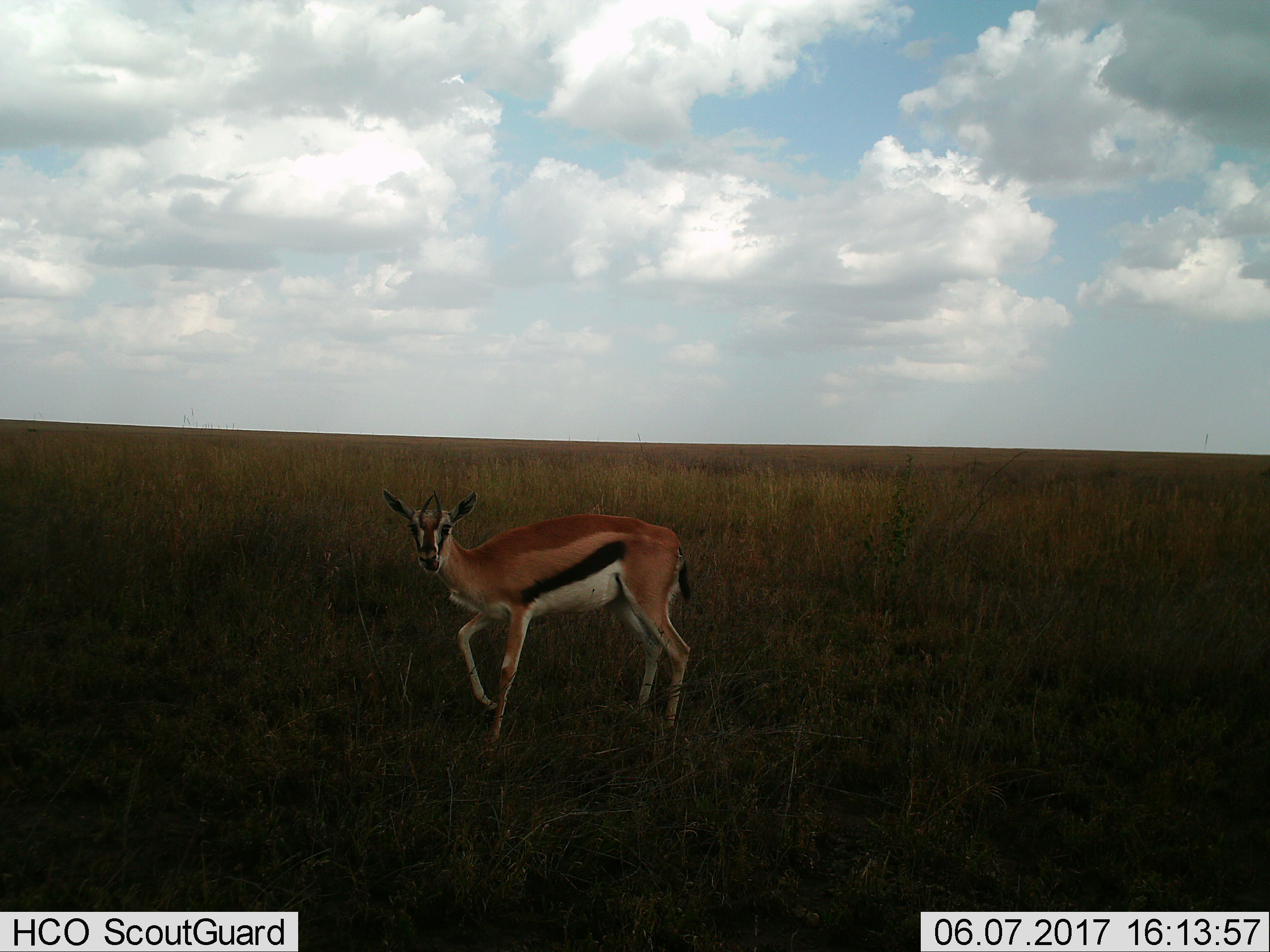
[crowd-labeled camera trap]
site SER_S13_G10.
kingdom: Animalia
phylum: Chordata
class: Mammalia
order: Artiodactyla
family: Bovidae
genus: Eudorcas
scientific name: Eudorcas thomsonii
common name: thomson's gazelle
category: gazellethomsons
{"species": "gazellethomsons (thomson's gazelle) (Eudorcas thomsonii)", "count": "1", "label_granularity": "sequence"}